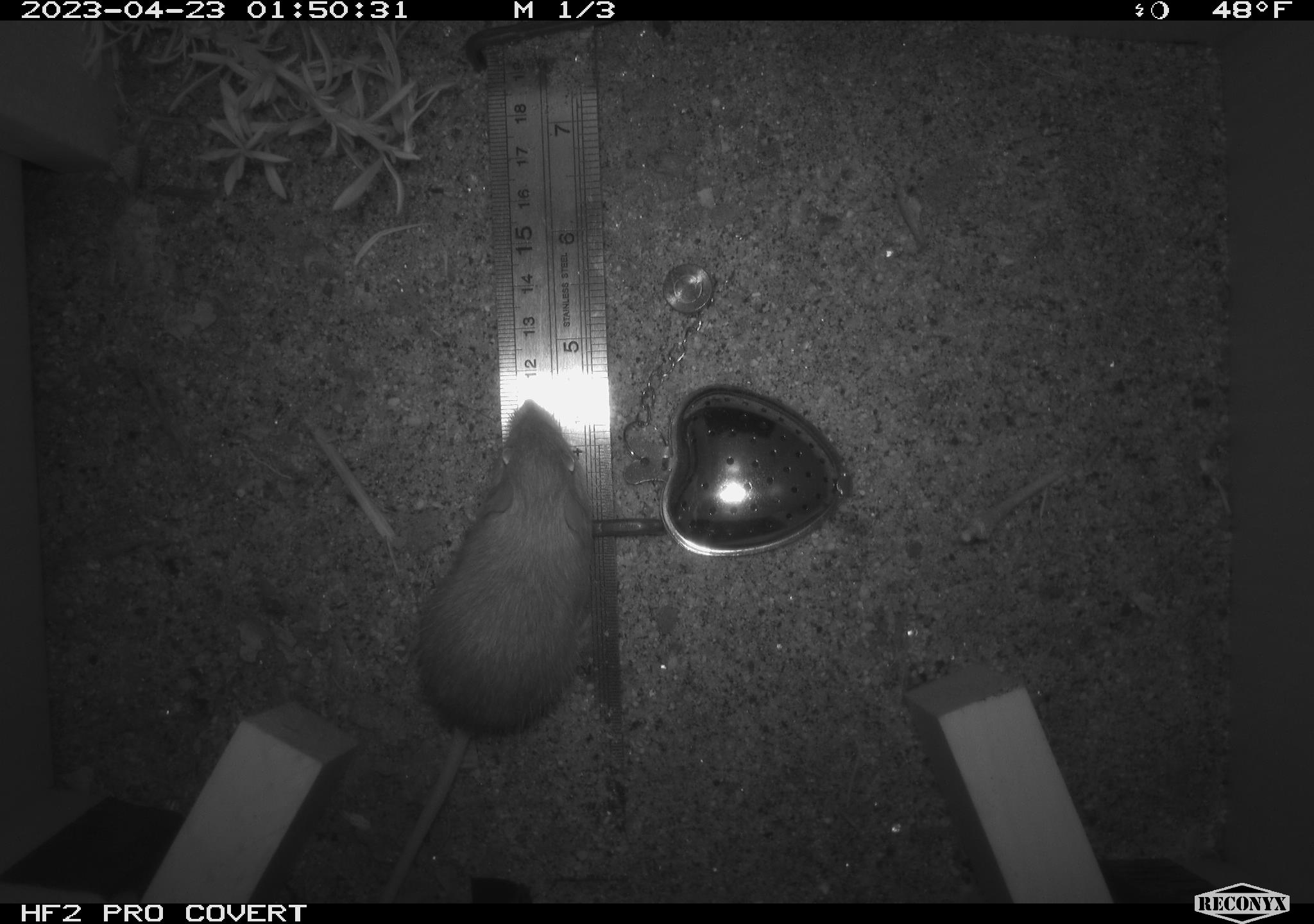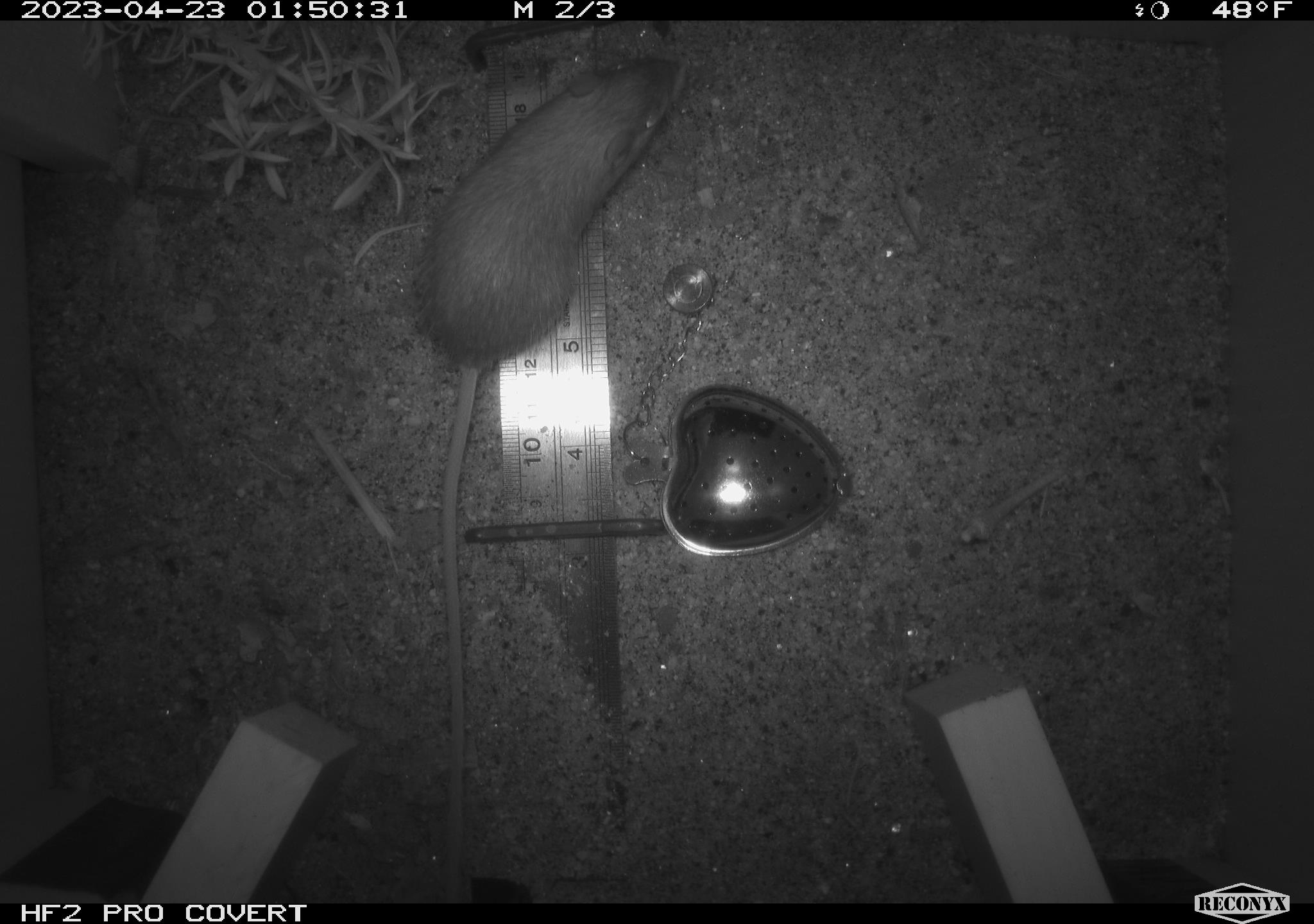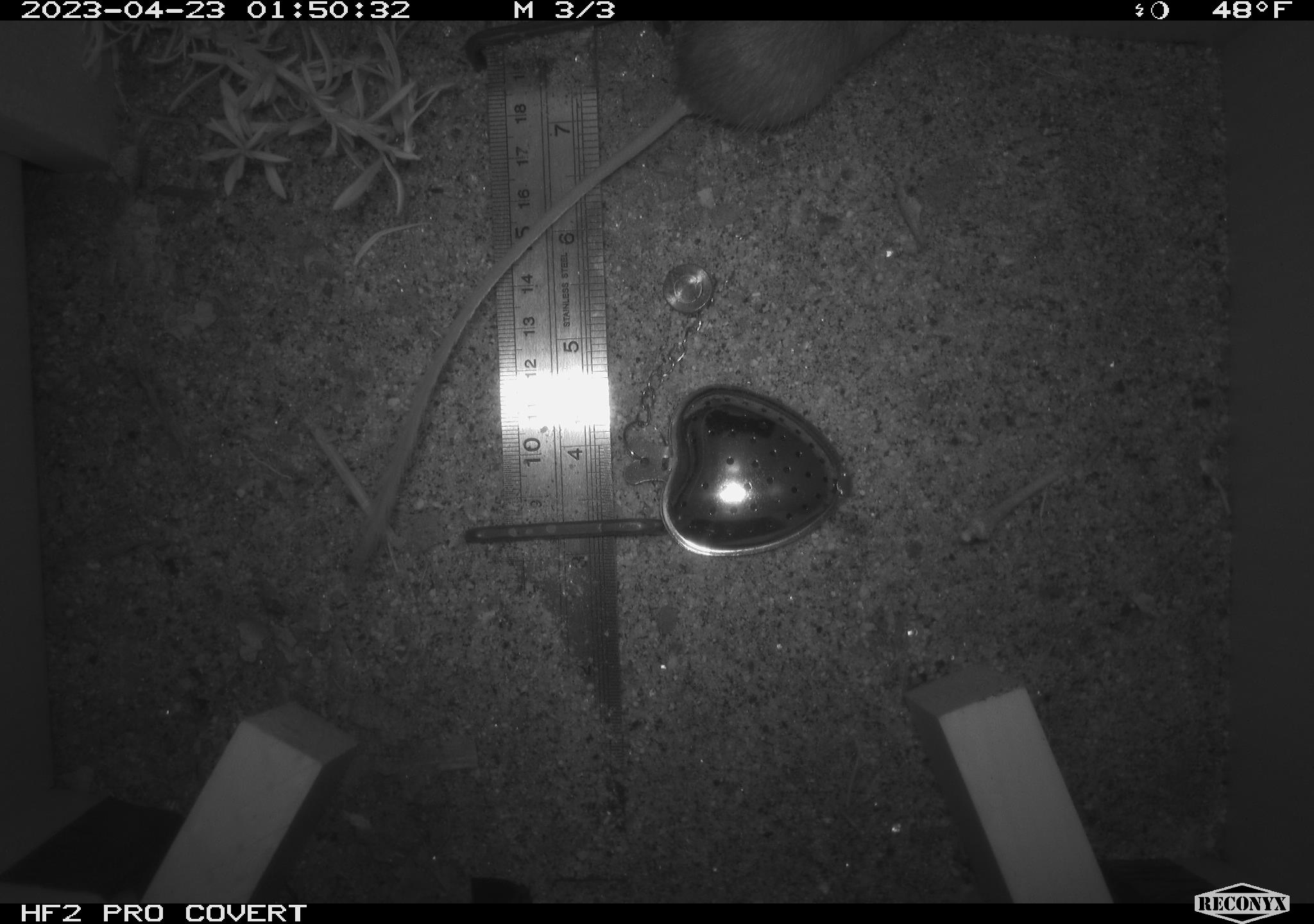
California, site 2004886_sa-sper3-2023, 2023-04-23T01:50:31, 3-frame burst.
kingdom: Animalia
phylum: Chordata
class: Mammalia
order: Rodentia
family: Heteromyidae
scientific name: Heteromyidae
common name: kangaroo rats and pocket mice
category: heteromyidae family